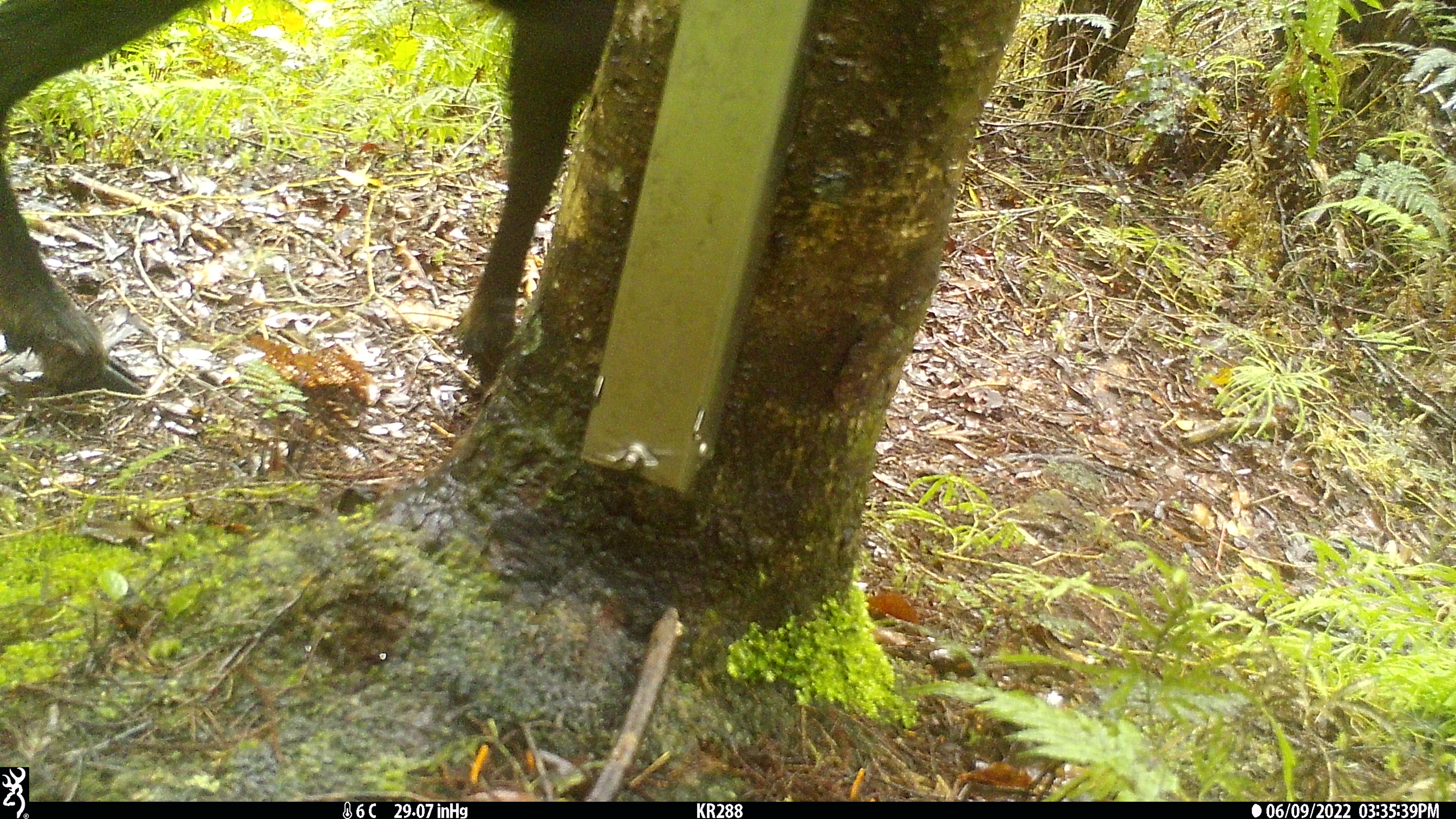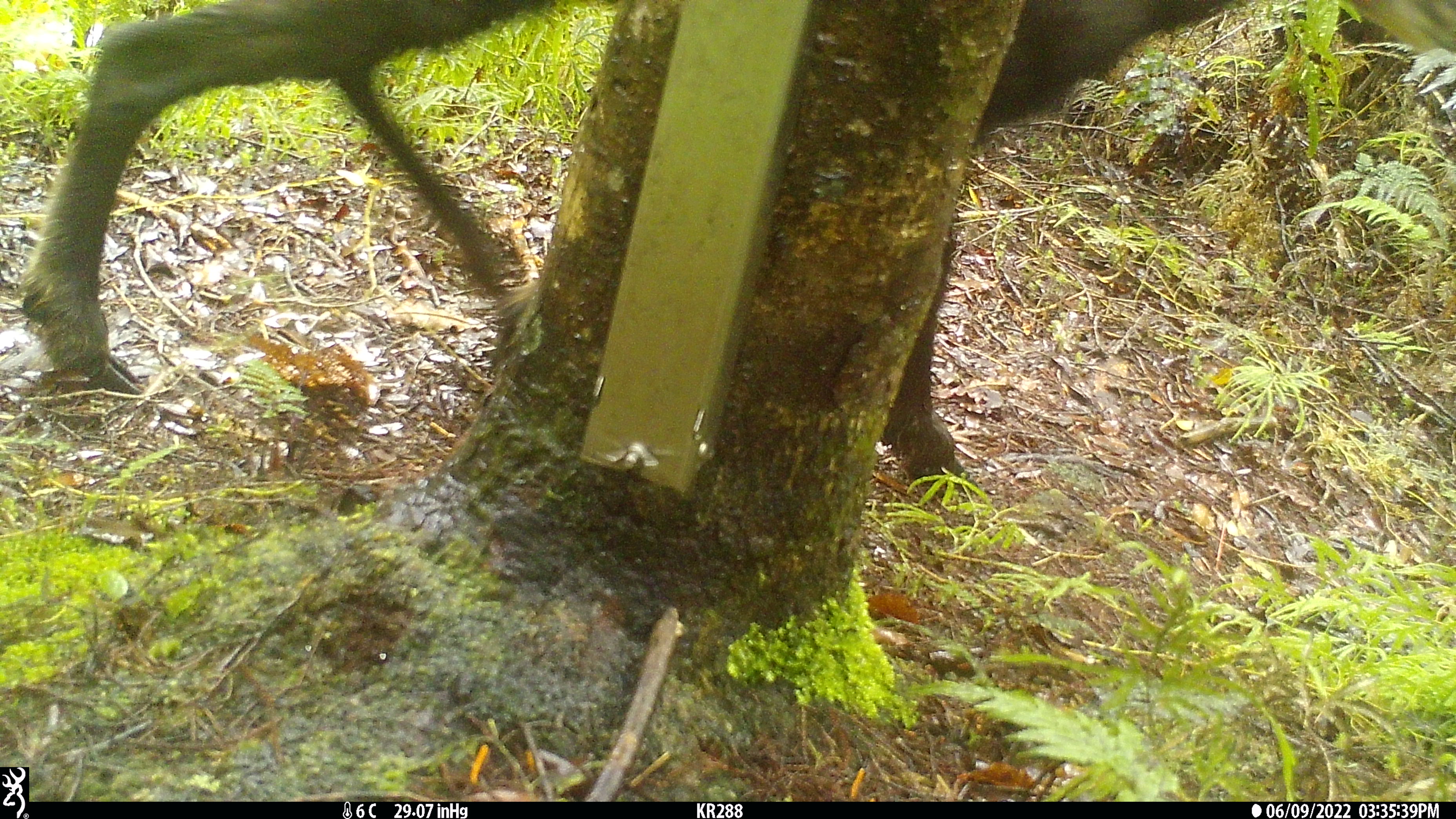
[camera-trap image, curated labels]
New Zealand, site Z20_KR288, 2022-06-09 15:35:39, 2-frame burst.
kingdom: Animalia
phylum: Chordata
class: Mammalia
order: Artiodactyla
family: Bovidae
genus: Rupicapra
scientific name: Rupicapra rupicapra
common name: alpine chamois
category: chamois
Chamois (alpine chamois) (Rupicapra rupicapra).